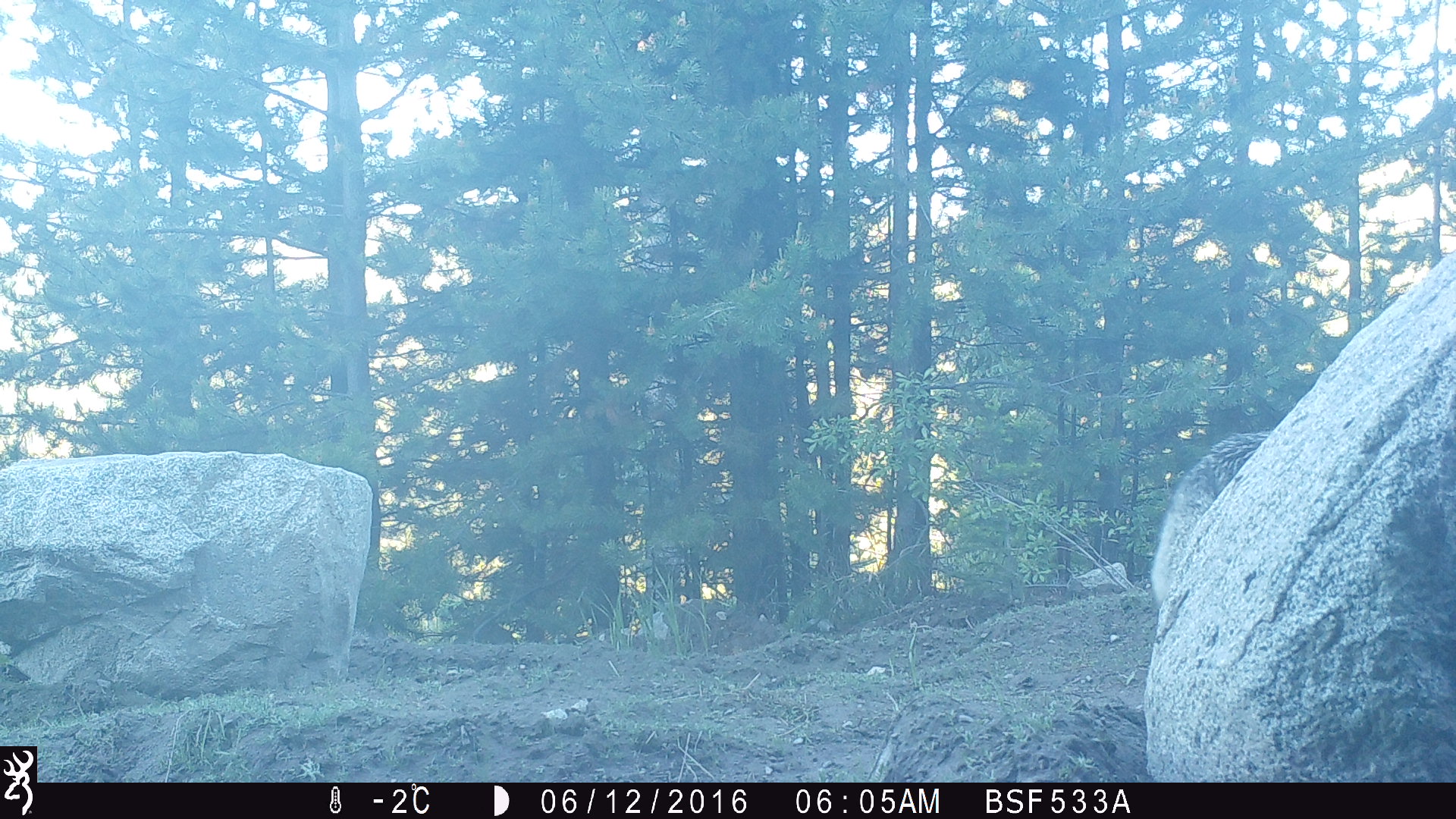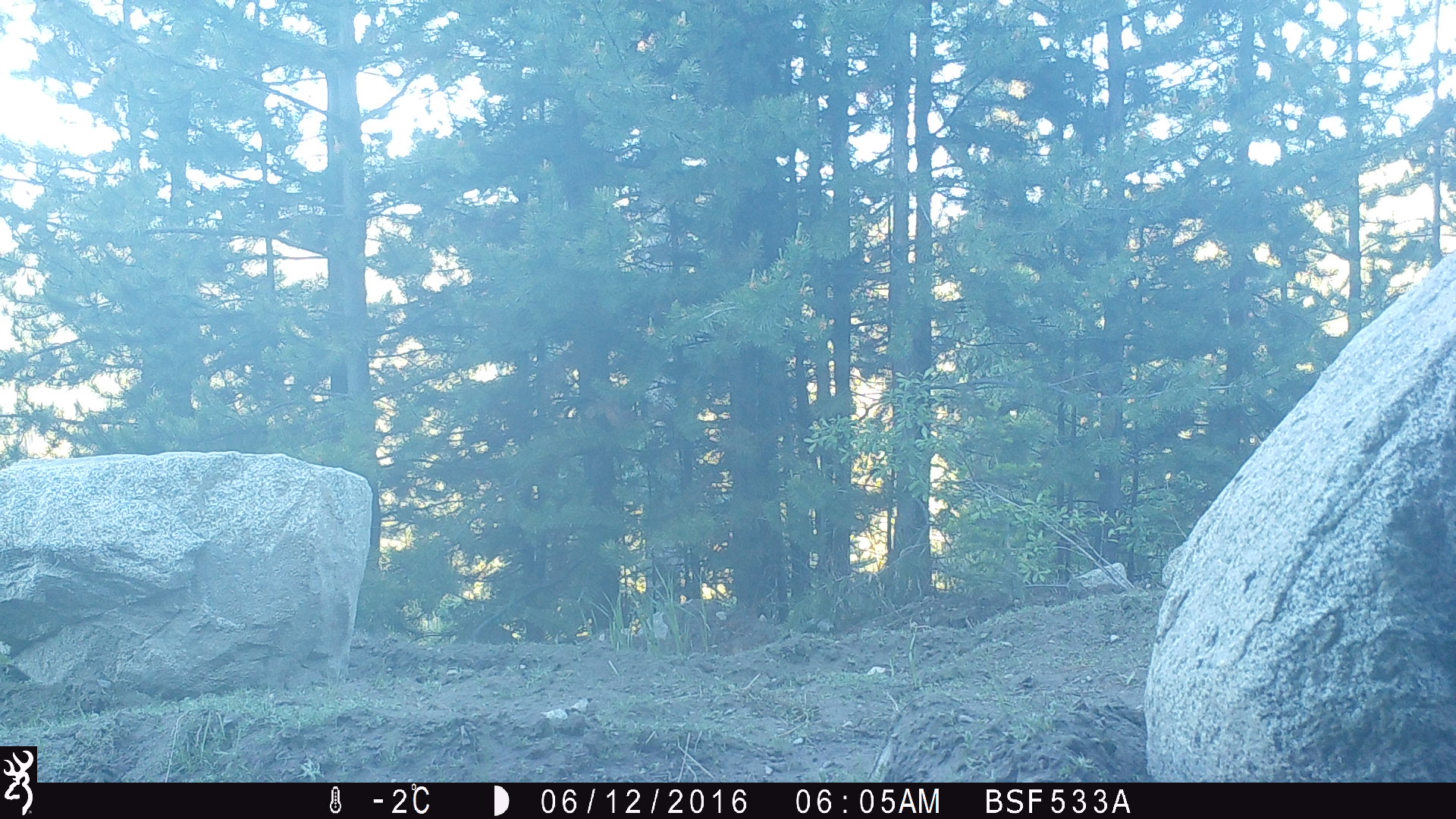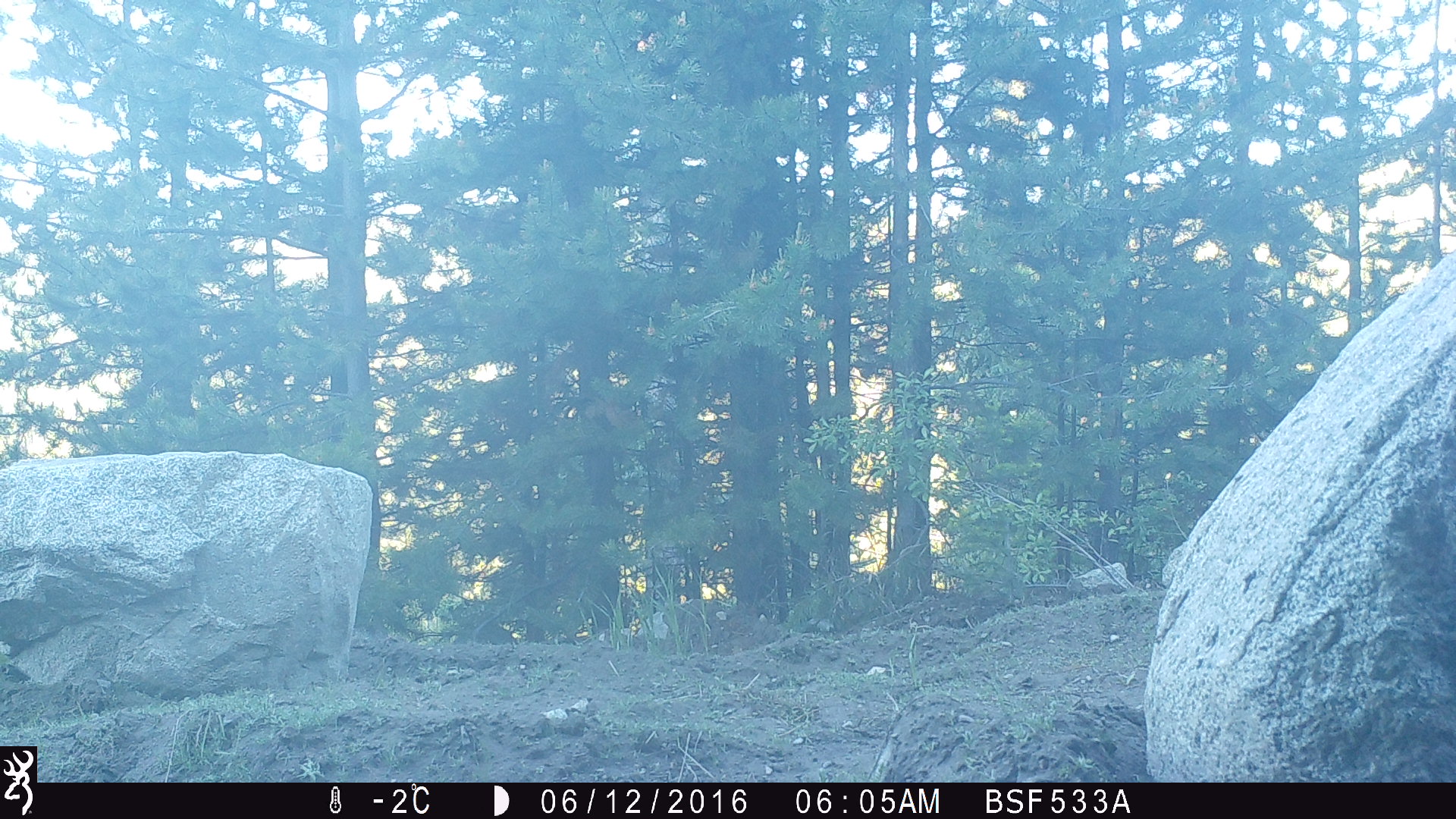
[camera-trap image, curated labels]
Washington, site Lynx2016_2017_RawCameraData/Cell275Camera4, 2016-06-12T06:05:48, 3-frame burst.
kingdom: Animalia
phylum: Chordata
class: Mammalia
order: Carnivora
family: Canidae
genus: Canis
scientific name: Canis latrans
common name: coyote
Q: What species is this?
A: Canis latrans (coyote).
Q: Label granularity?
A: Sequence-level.